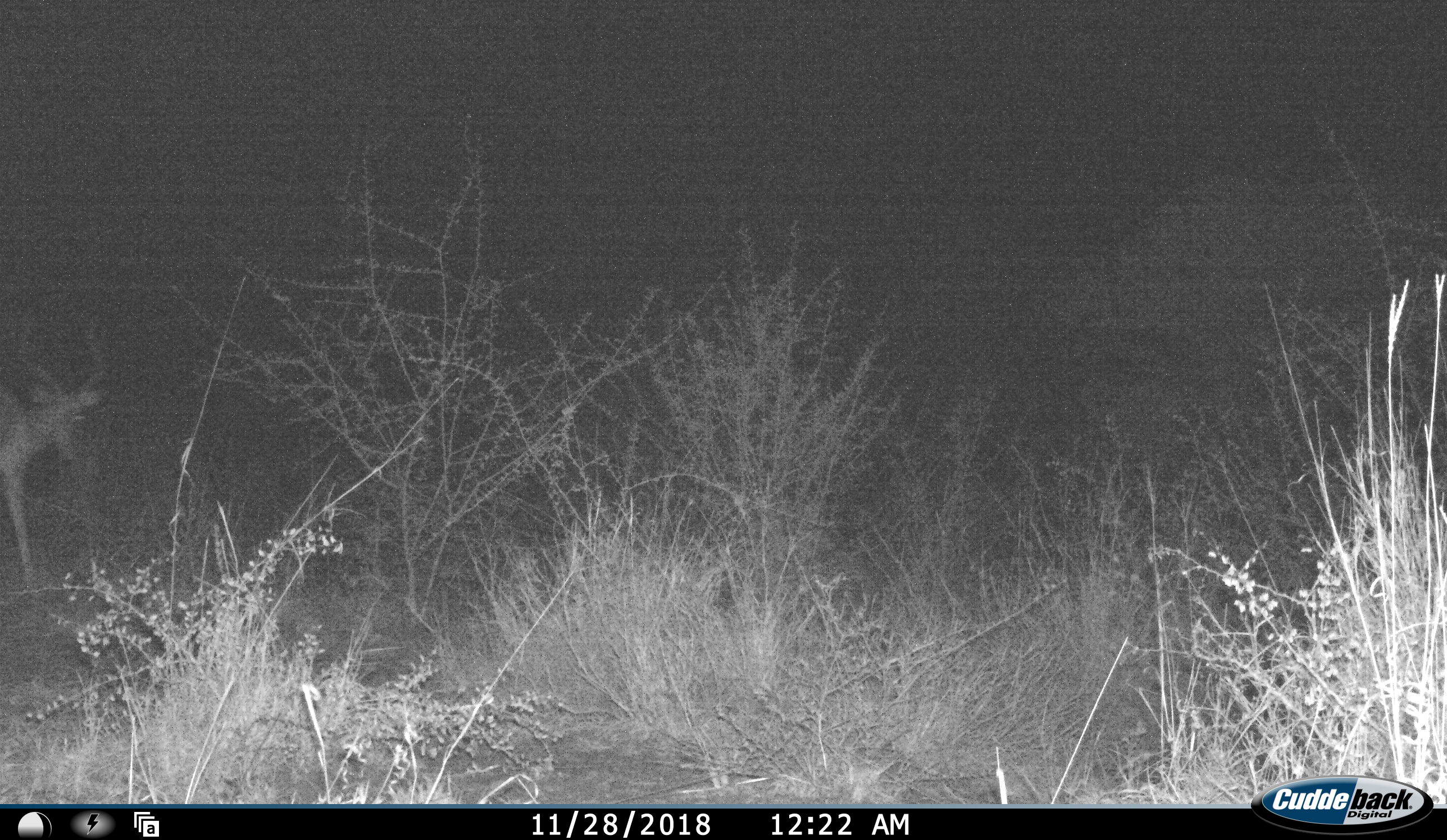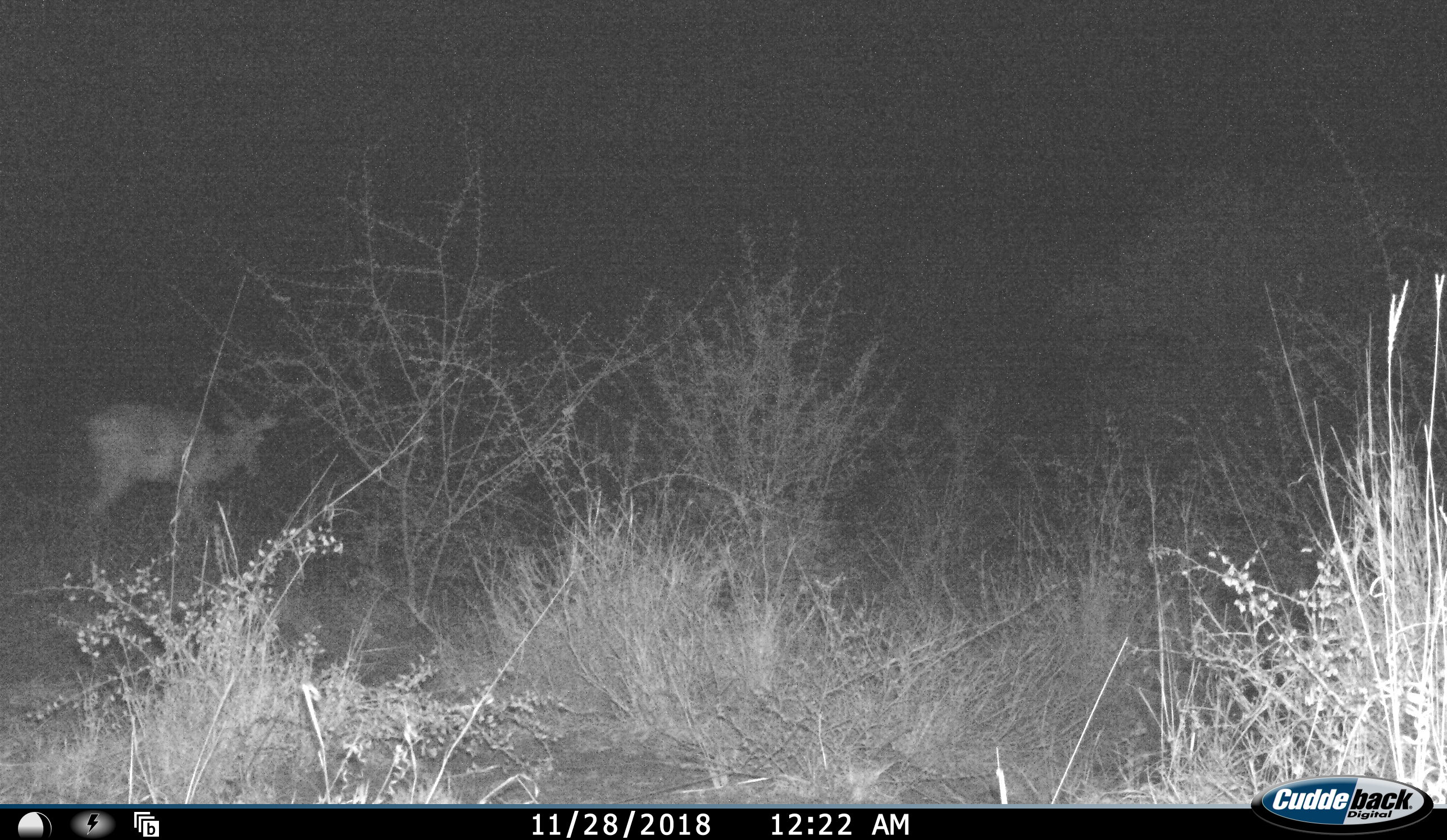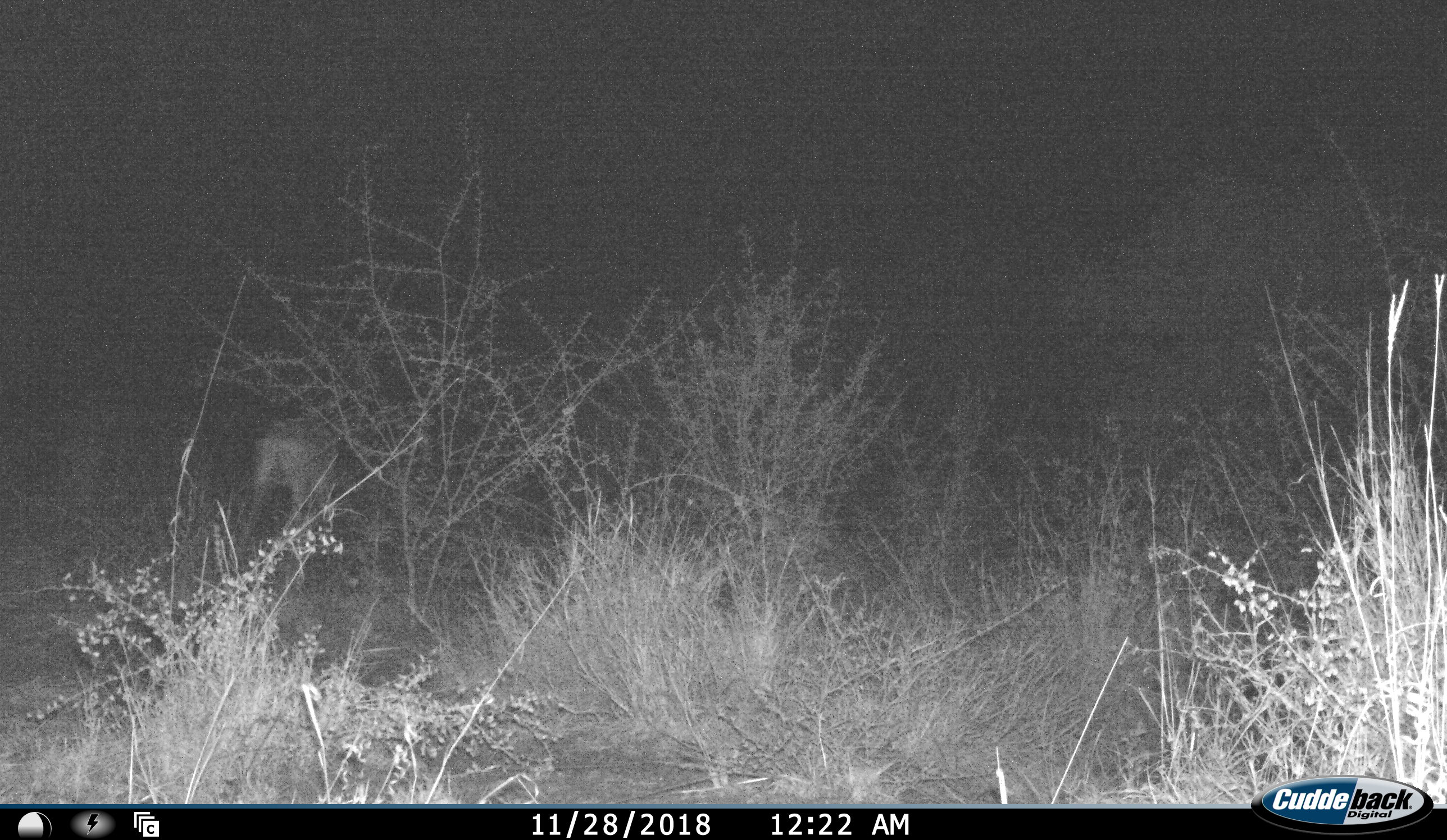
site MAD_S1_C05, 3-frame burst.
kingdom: Animalia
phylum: Chordata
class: Mammalia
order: Artiodactyla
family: Bovidae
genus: Aepyceros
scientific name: Aepyceros melampus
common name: impala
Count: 1.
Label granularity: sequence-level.